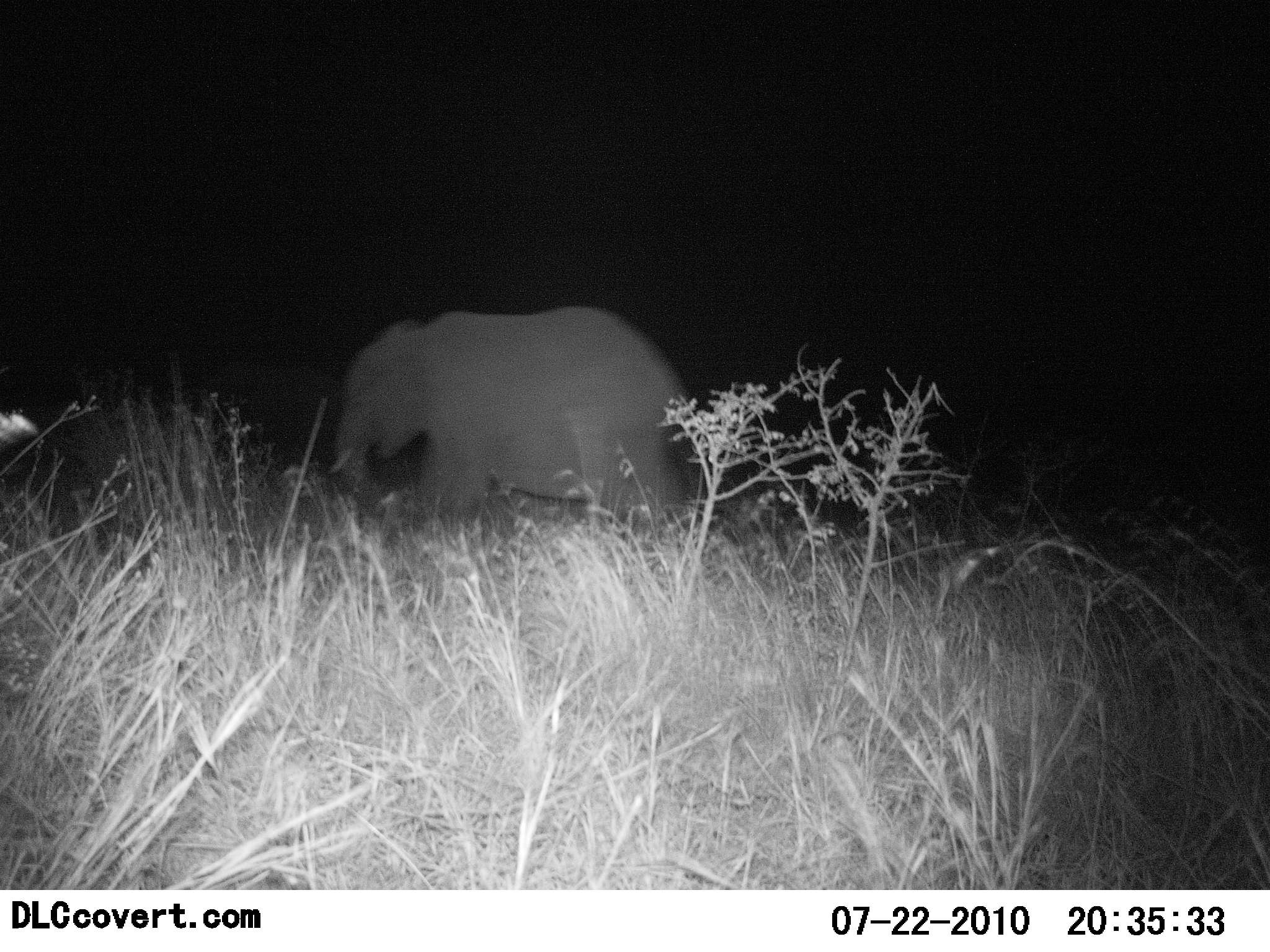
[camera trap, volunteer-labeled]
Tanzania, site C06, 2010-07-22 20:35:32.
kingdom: Animalia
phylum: Chordata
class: Mammalia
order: Proboscidea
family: Elephantidae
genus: Loxodonta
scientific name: Loxodonta africana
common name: african bush elephant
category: elephant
Elephant (african bush elephant) (Loxodonta africana), count 1. Behavior (volunteer vote fractions): standing 10%, resting 0%, moving 86%, interacting 0%. Young present (vote fraction): 0%. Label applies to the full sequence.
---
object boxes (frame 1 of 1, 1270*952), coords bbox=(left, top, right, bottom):
animal: bbox=(325, 300, 697, 533)